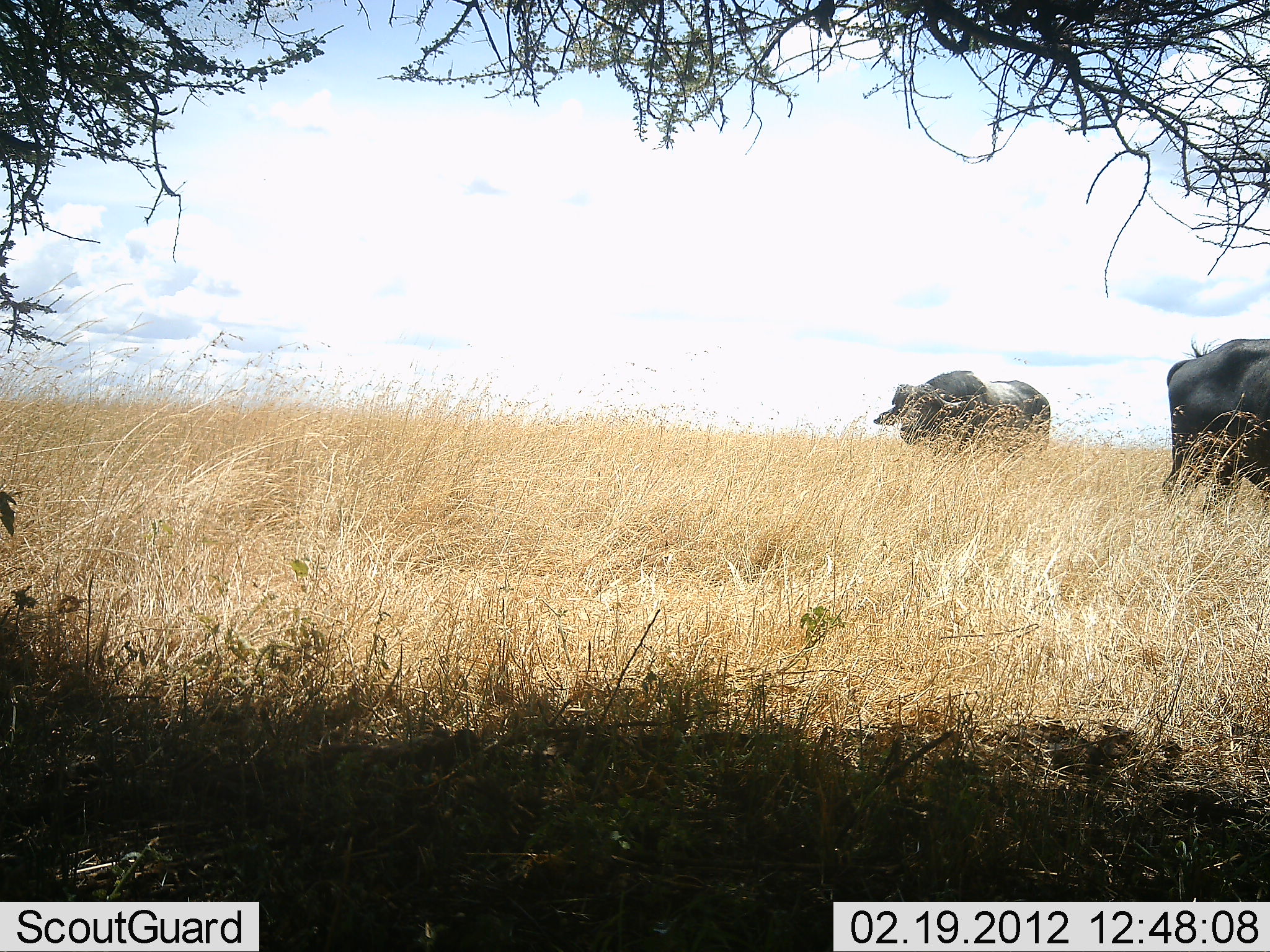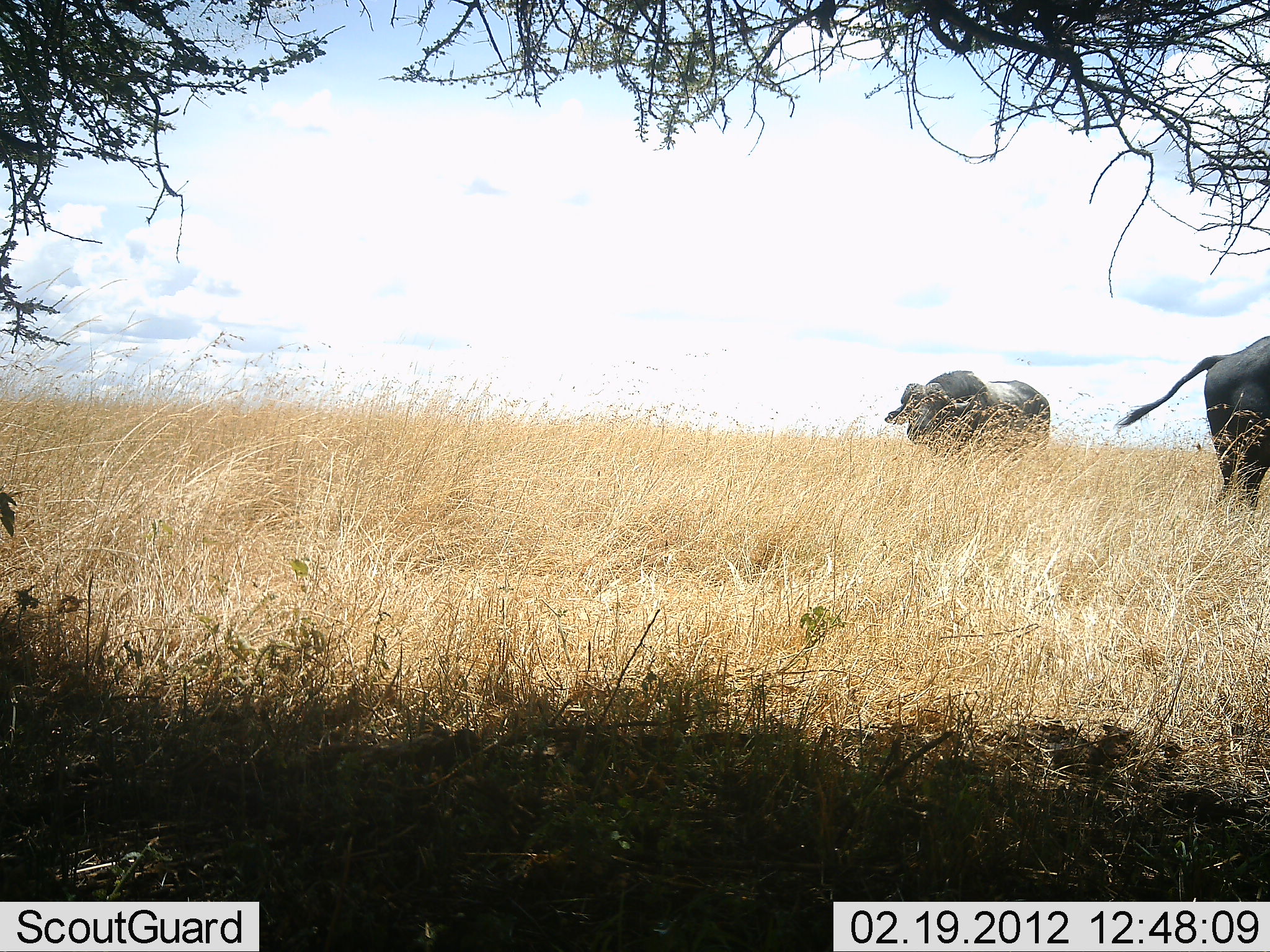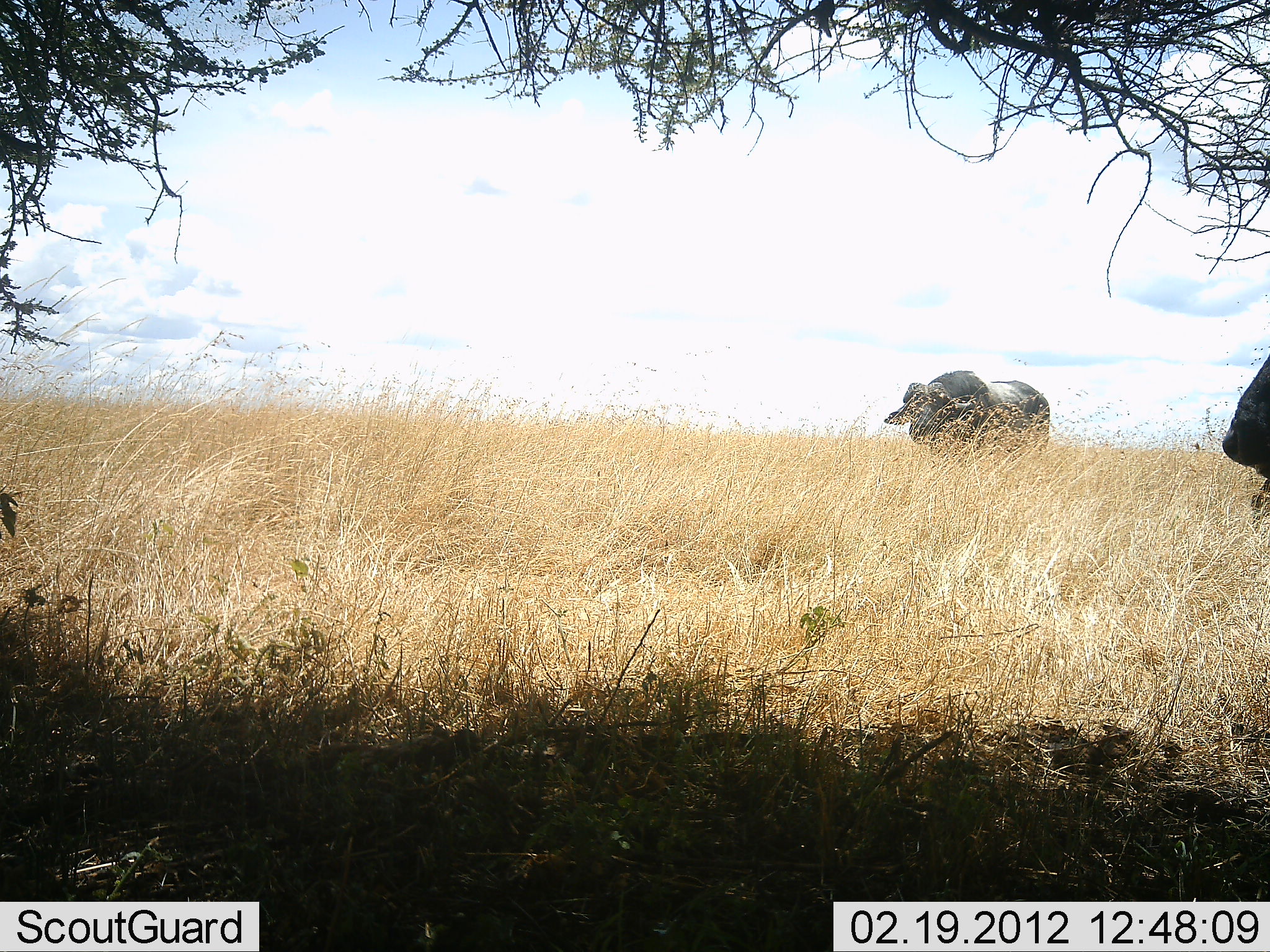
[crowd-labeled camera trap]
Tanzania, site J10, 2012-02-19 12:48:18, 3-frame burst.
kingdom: Animalia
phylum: Chordata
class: Mammalia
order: Artiodactyla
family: Bovidae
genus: Syncerus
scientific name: Syncerus caffer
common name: cape buffalo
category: buffalo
Buffalo (cape buffalo) (Syncerus caffer), count 2. Behavior (volunteer vote fractions): standing 78%, resting 0%, moving 33%, interacting 0%. Young present (vote fraction): 0%. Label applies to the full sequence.